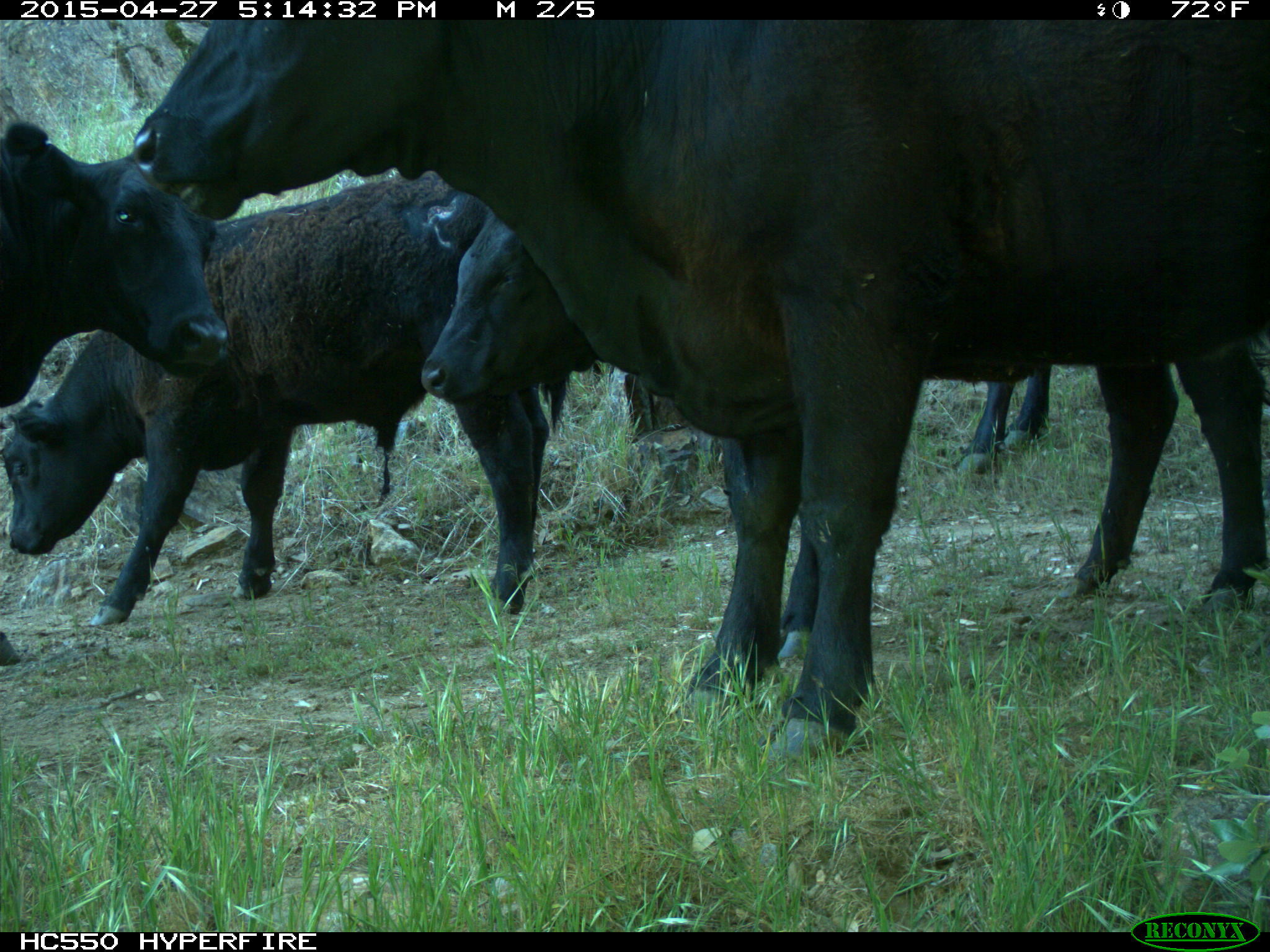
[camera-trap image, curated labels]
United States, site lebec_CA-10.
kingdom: Animalia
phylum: Chordata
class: Mammalia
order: Artiodactyla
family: Bovidae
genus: Bos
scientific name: Bos taurus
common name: domestic cow